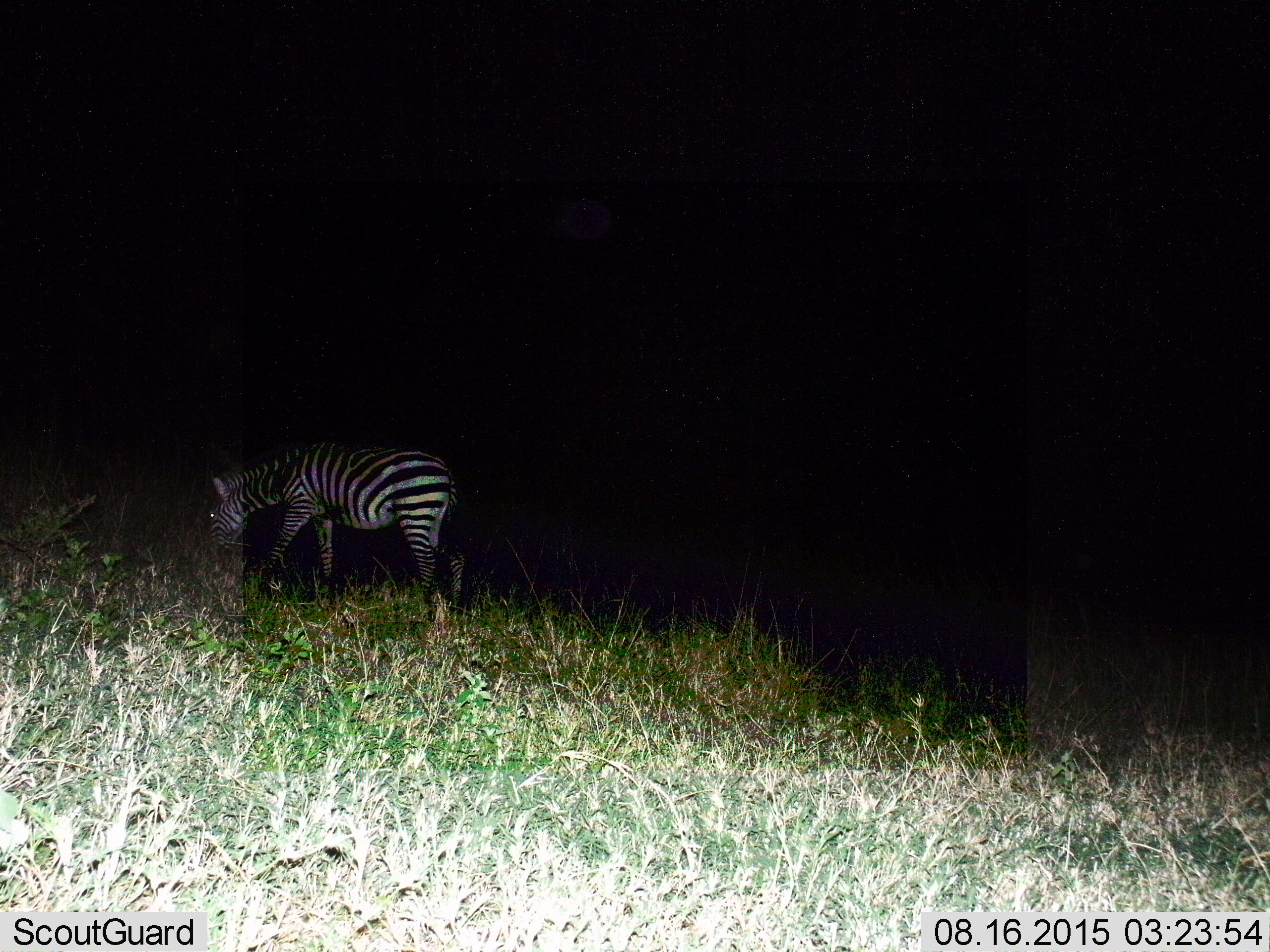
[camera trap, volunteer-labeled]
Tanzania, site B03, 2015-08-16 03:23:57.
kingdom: Animalia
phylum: Chordata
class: Mammalia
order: Perissodactyla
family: Equidae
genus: Equus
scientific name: Equus quagga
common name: plains zebra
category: zebra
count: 1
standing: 47%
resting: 0%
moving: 11%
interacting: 0%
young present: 0%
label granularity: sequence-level